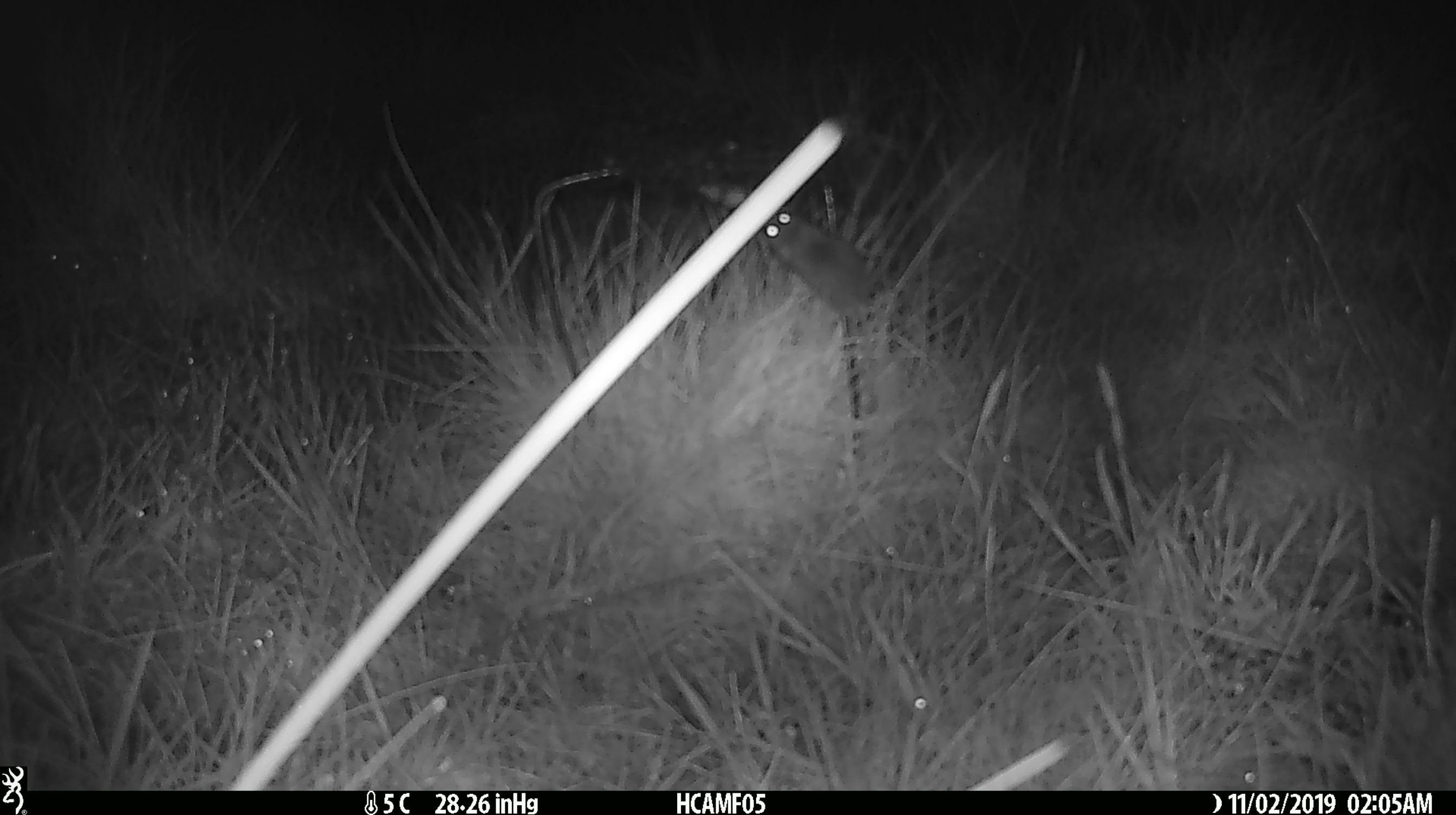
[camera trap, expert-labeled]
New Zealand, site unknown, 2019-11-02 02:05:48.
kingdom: Animalia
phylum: Chordata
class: Mammalia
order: Rodentia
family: Muridae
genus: Mus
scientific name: Mus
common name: mouse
Mouse (Mus).